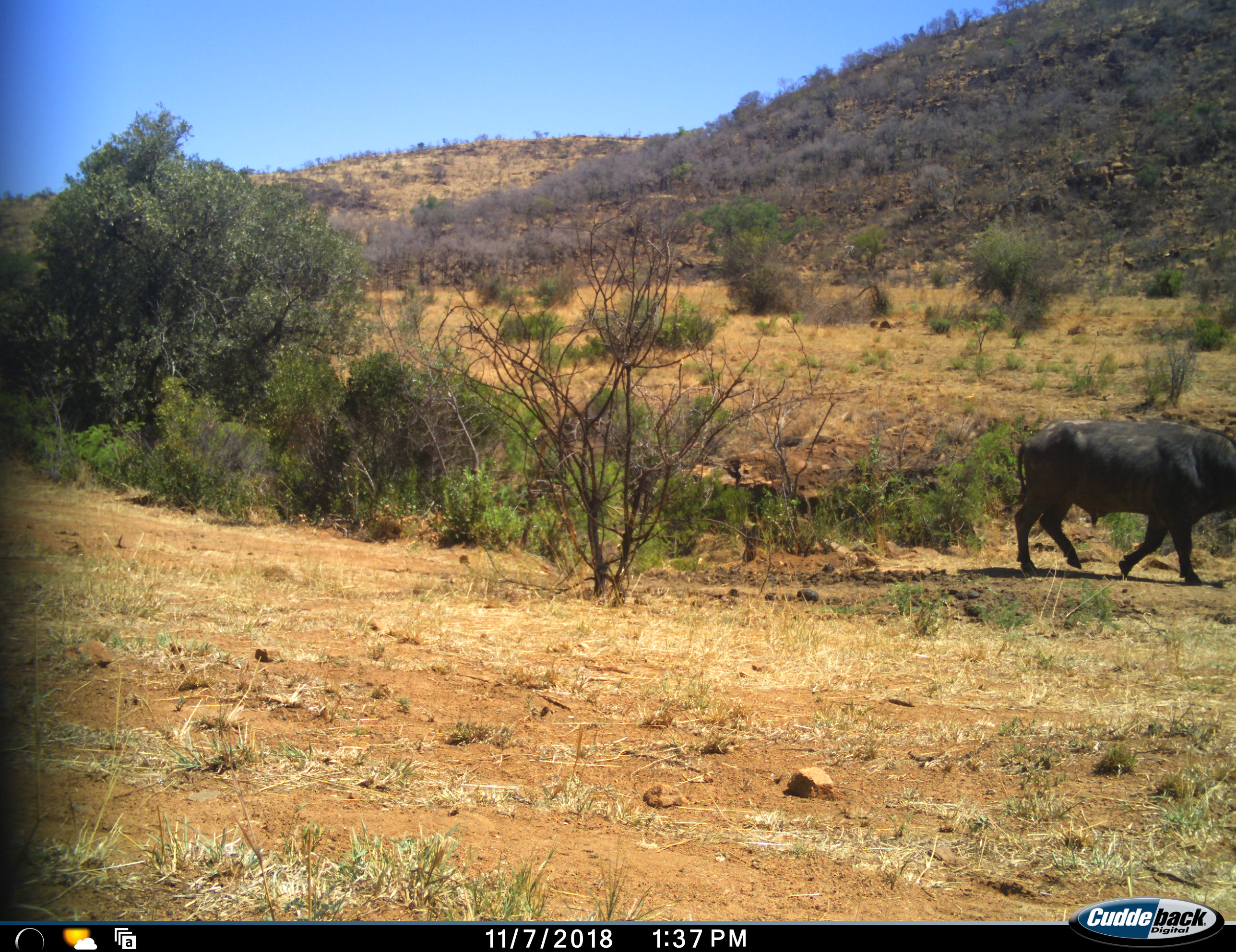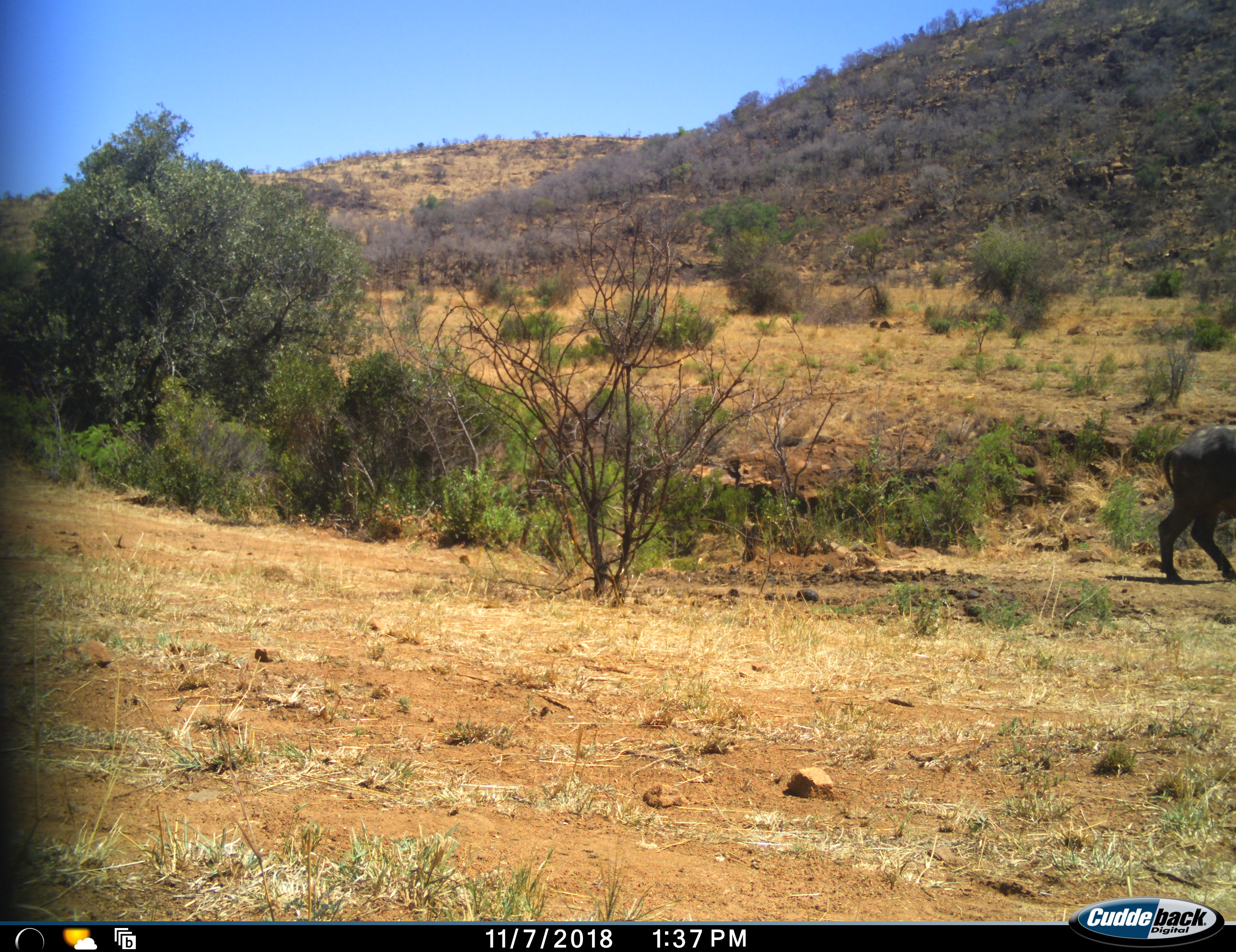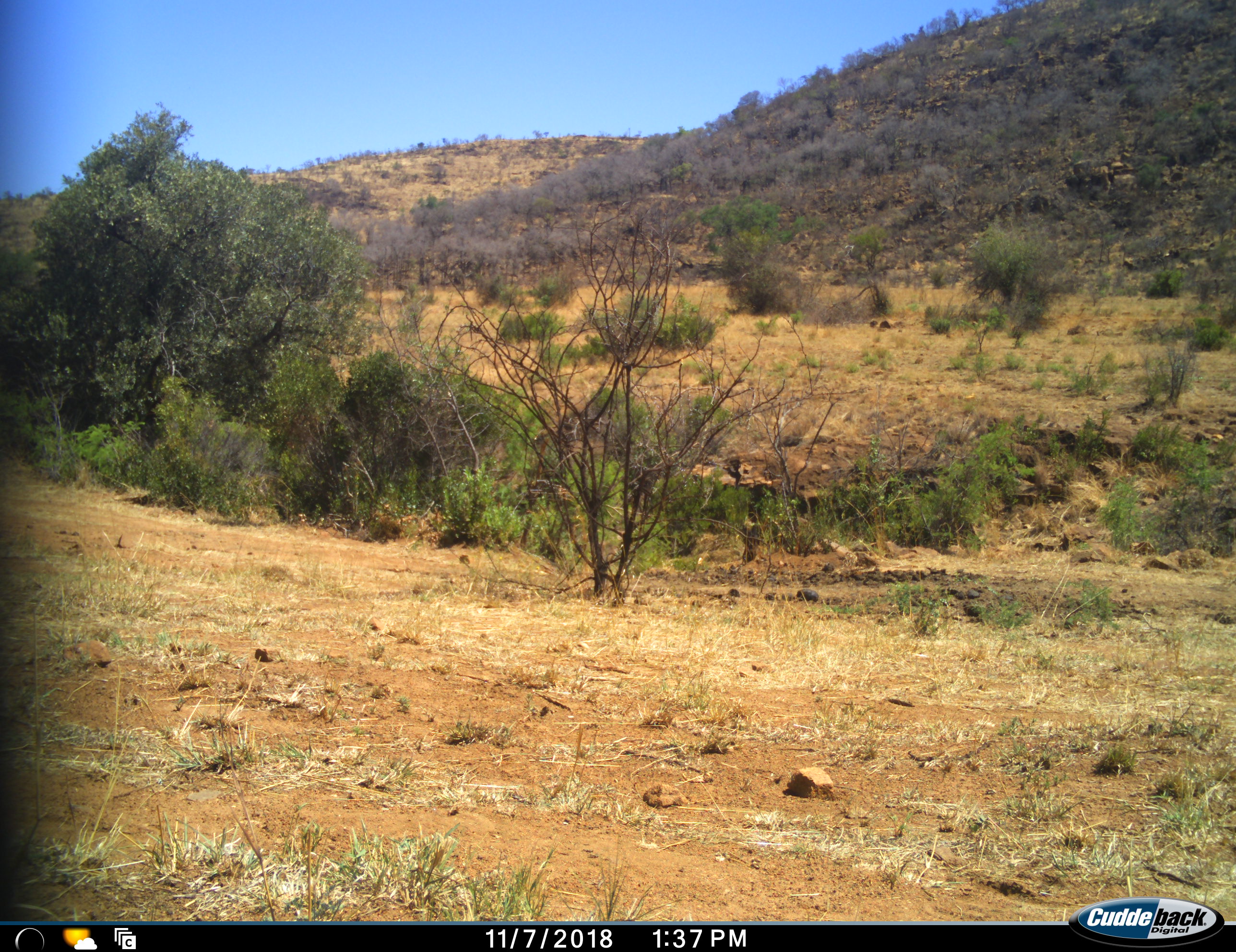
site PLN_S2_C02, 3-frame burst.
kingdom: Animalia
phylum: Chordata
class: Mammalia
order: Artiodactyla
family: Bovidae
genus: Syncerus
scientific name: Syncerus caffer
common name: african buffalo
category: buffalo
Buffalo (african buffalo) (Syncerus caffer), count 1. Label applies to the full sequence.